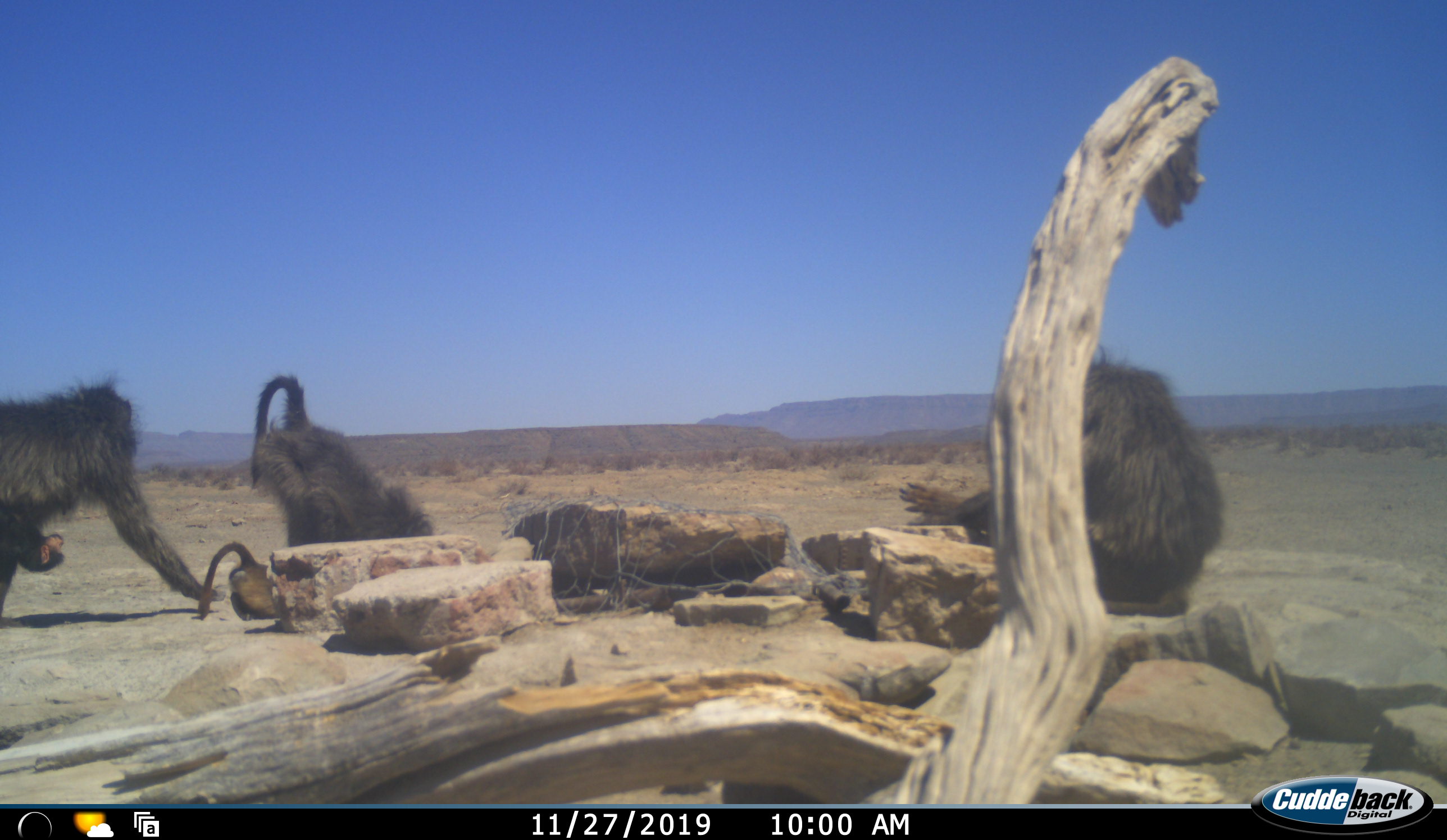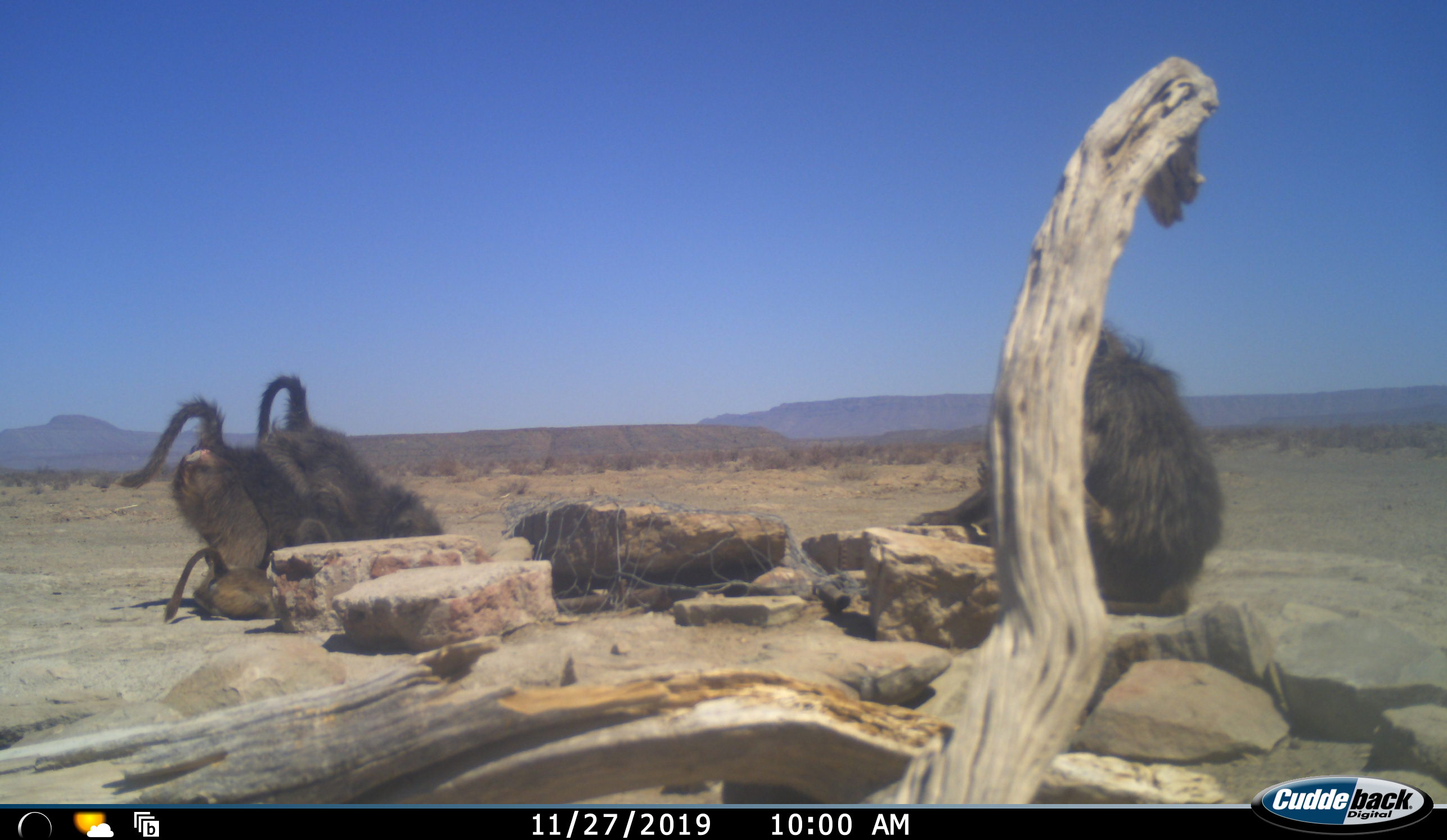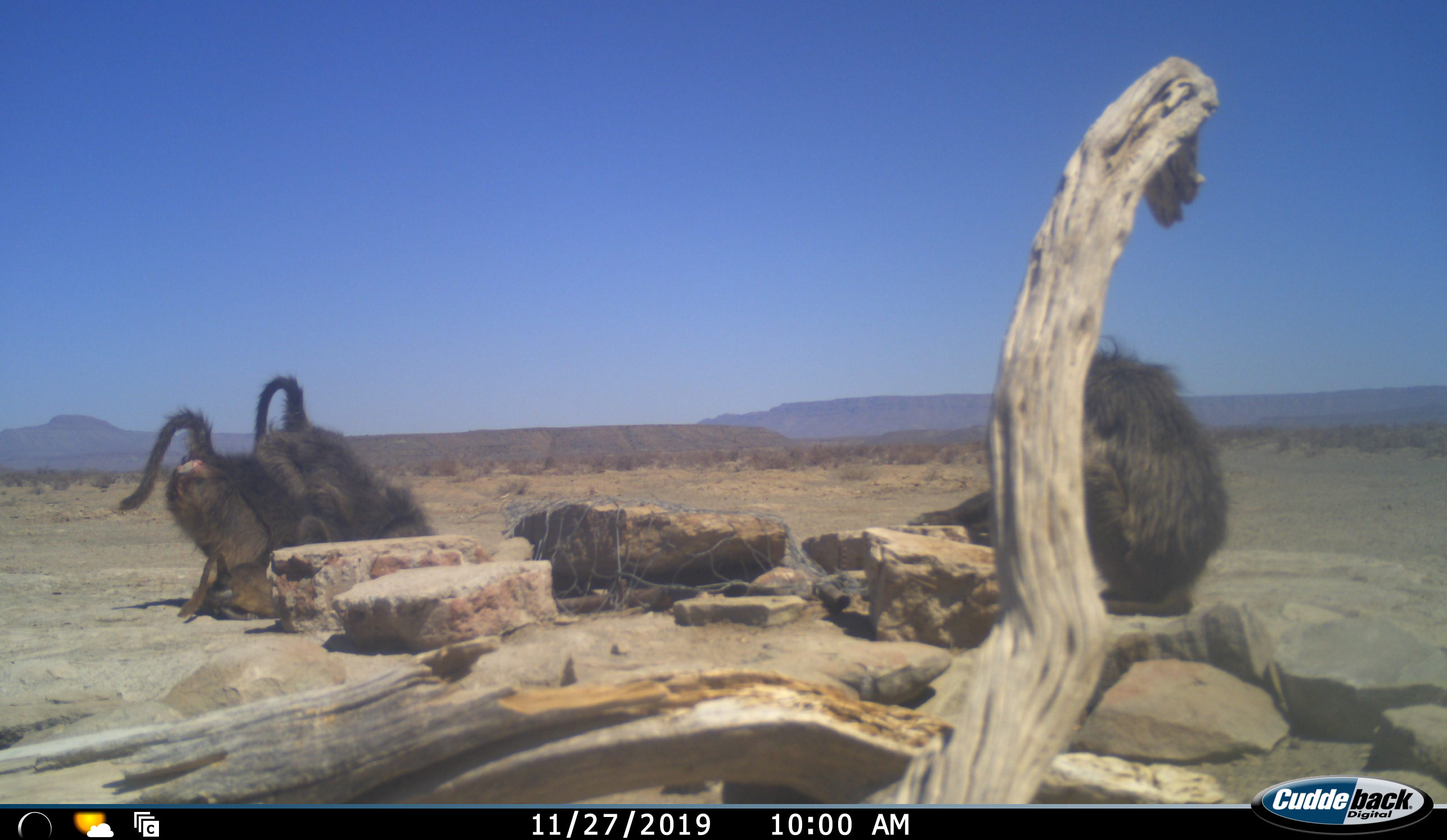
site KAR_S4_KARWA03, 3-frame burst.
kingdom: Animalia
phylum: Chordata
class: Mammalia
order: Primates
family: Cercopithecidae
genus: Papio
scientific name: Papio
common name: baboon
Baboon (Papio), count 4. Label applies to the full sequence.